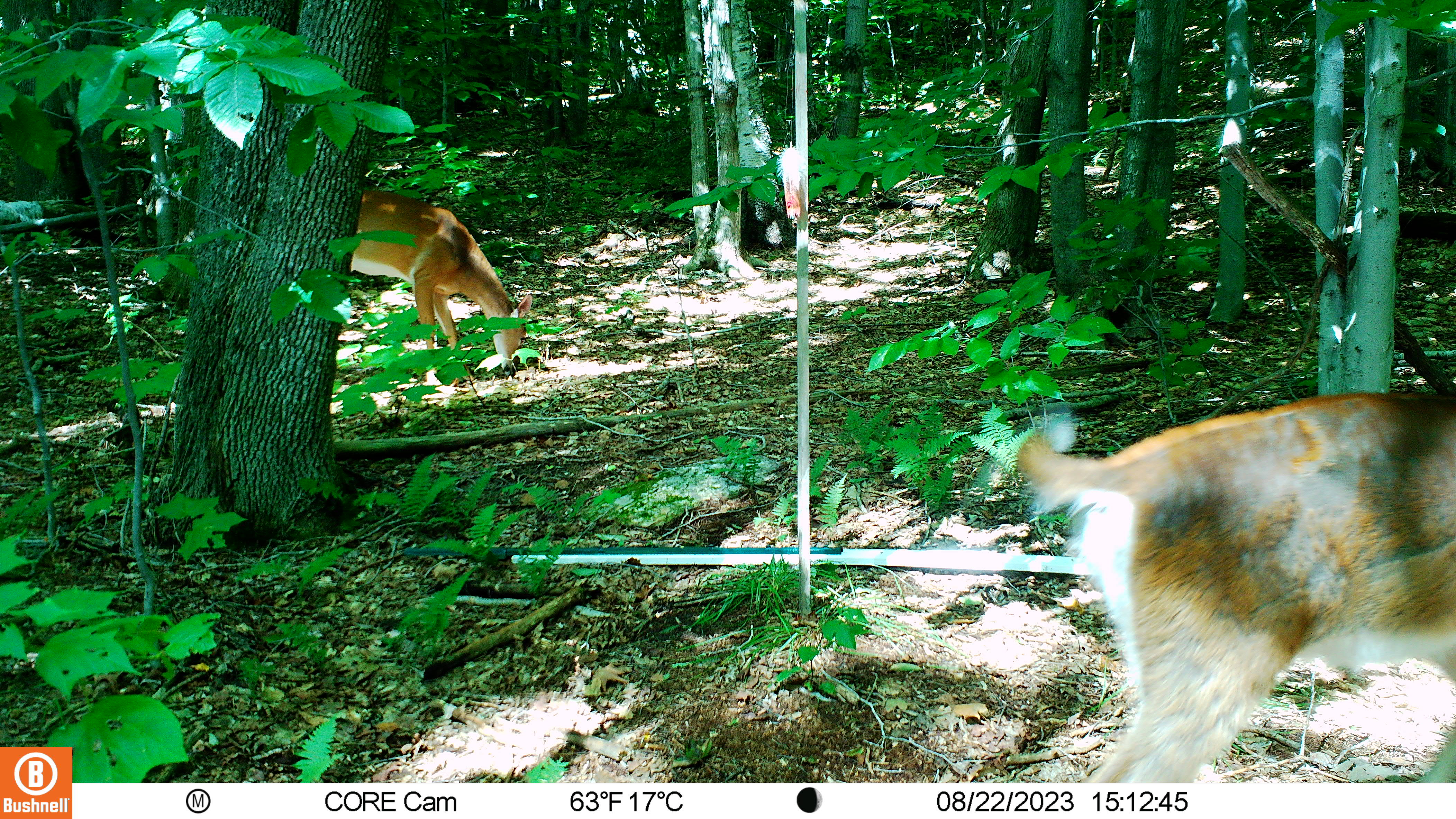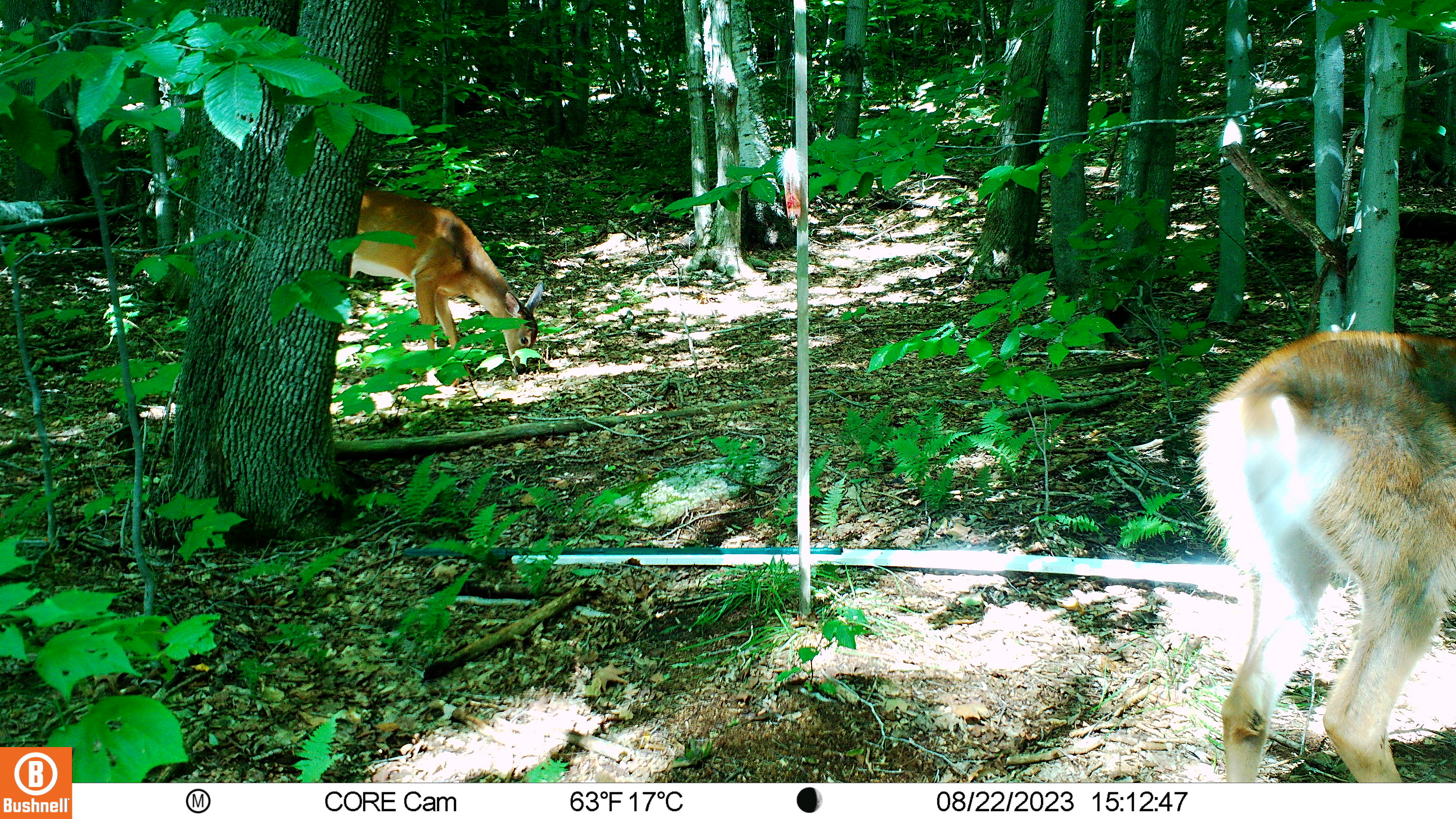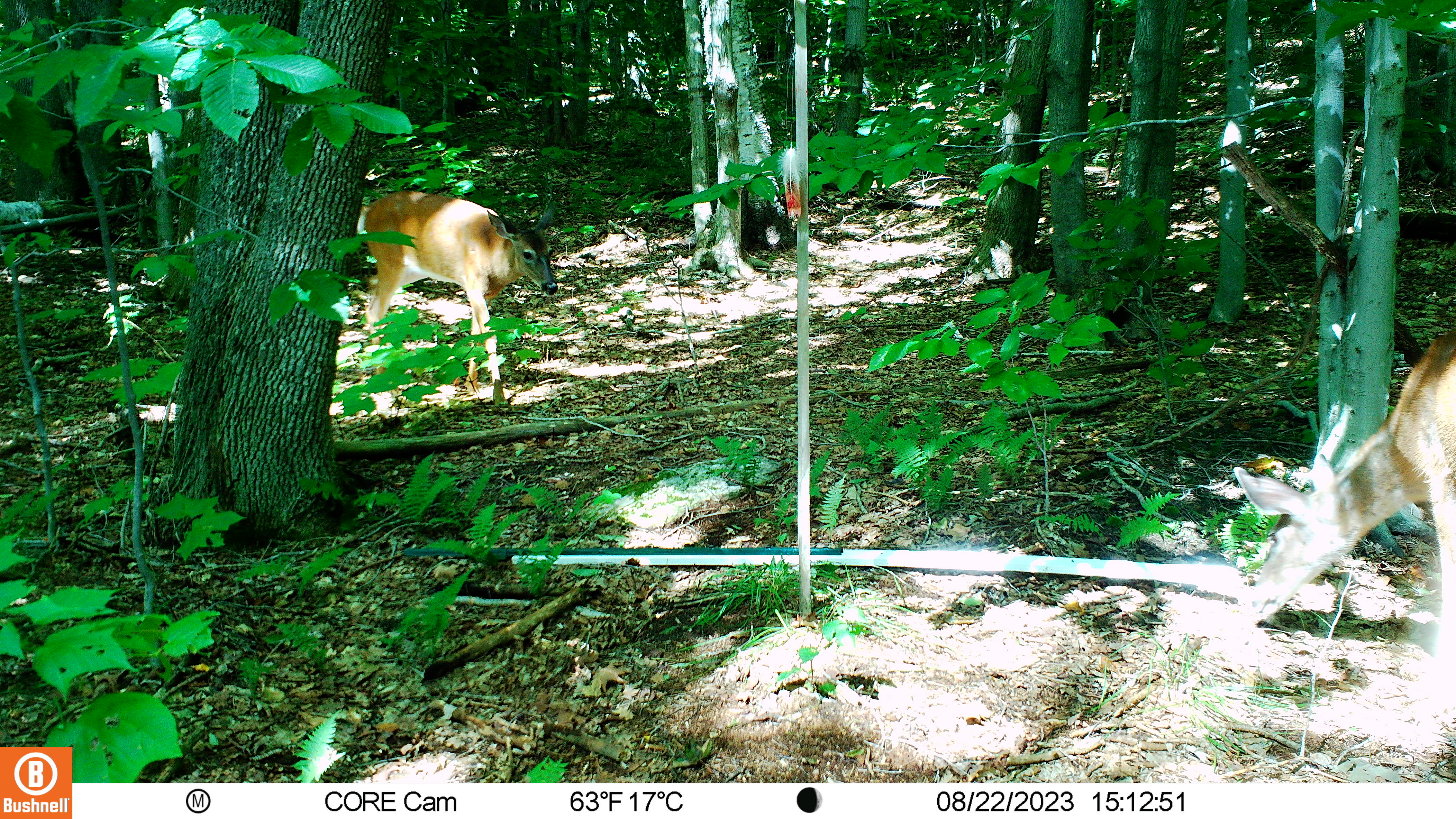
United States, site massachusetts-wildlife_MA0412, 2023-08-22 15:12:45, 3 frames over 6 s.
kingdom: Animalia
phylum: Chordata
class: Mammalia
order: Artiodactyla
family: Cervidae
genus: Odocoileus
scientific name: Odocoileus virginianus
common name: white-tailed deer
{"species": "white-tailed deer (Odocoileus virginianus)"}